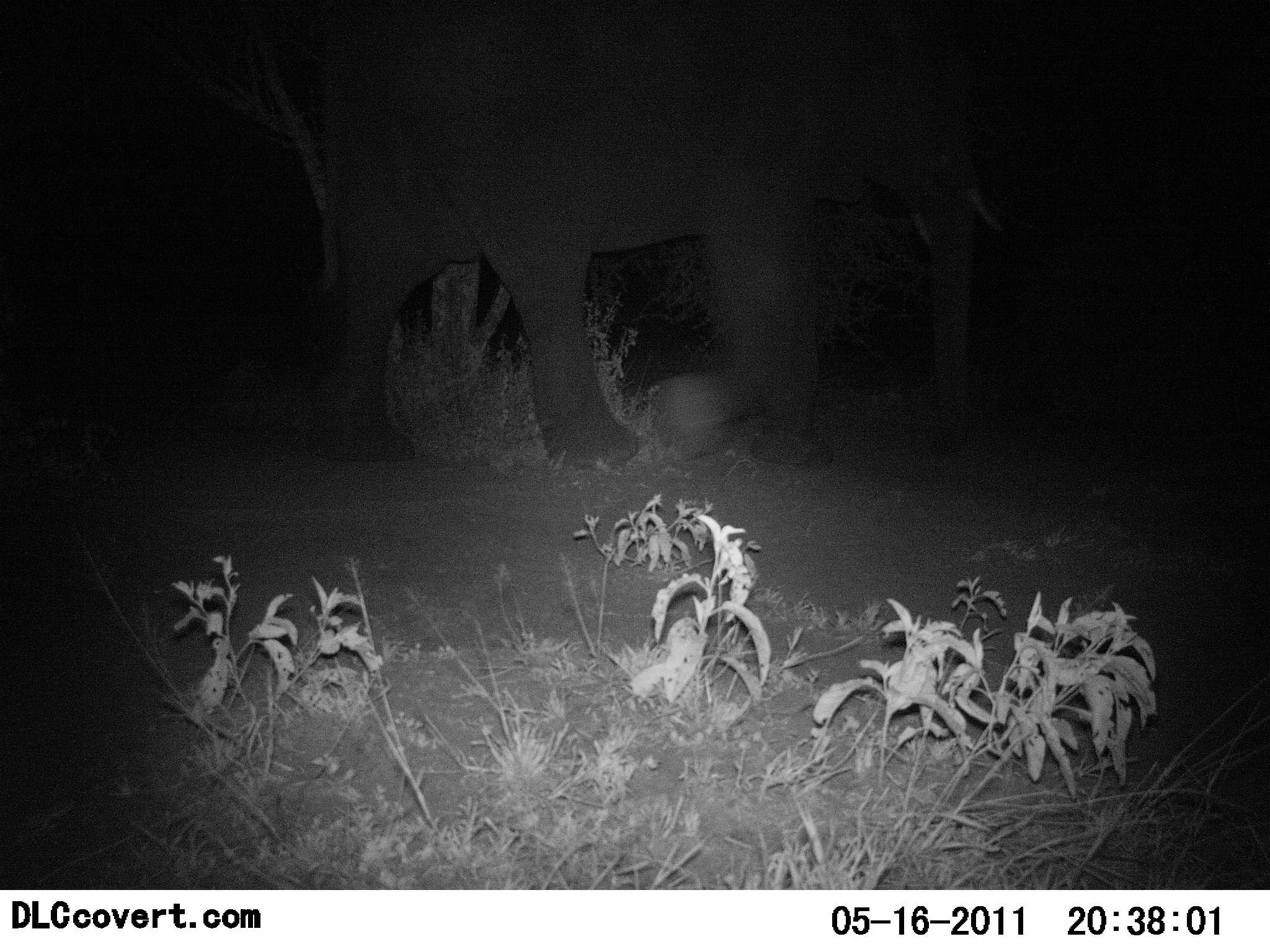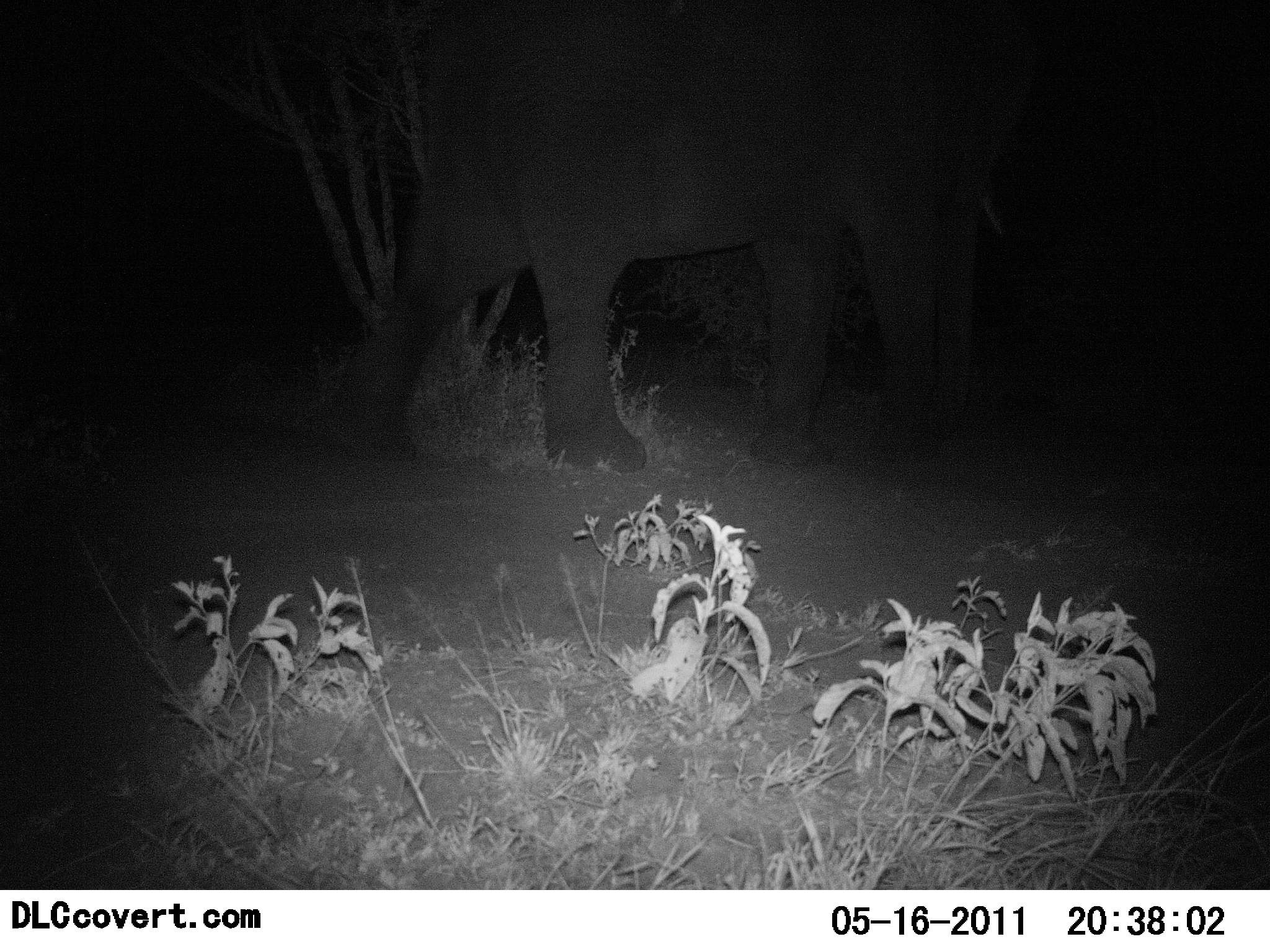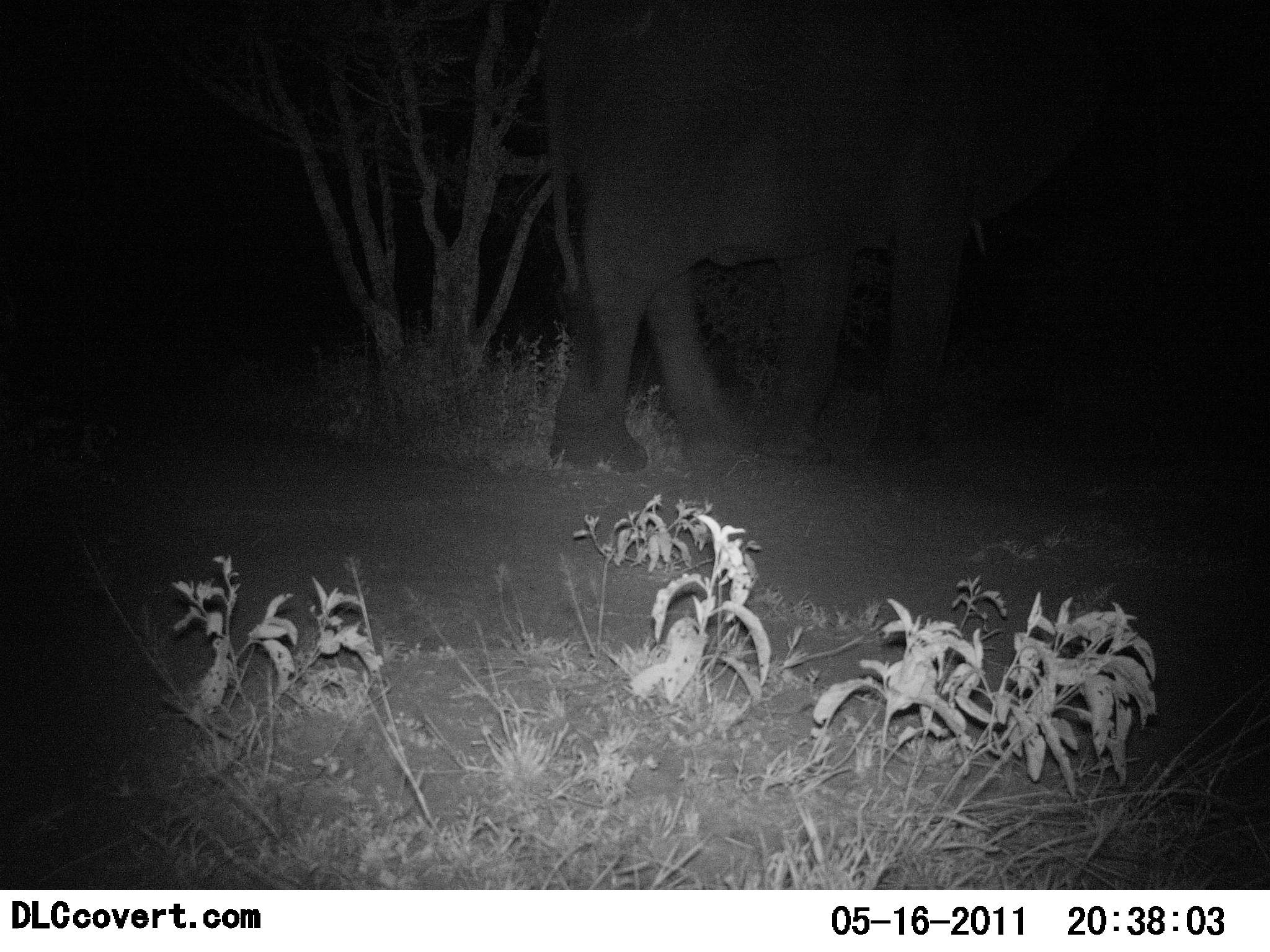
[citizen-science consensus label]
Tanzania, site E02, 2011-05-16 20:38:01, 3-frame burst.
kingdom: Animalia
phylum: Chordata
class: Mammalia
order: Proboscidea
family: Elephantidae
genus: Loxodonta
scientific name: Loxodonta africana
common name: african bush elephant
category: elephant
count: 1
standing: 0%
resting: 0%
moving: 100%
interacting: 0%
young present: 0%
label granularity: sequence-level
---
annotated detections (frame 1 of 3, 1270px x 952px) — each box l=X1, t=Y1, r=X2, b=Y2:
animal: l=299, t=0, r=1005, b=470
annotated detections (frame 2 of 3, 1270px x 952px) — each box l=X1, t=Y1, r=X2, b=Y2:
animal: l=320, t=0, r=1038, b=470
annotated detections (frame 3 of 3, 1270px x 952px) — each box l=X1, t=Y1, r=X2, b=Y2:
animal: l=539, t=0, r=1111, b=475